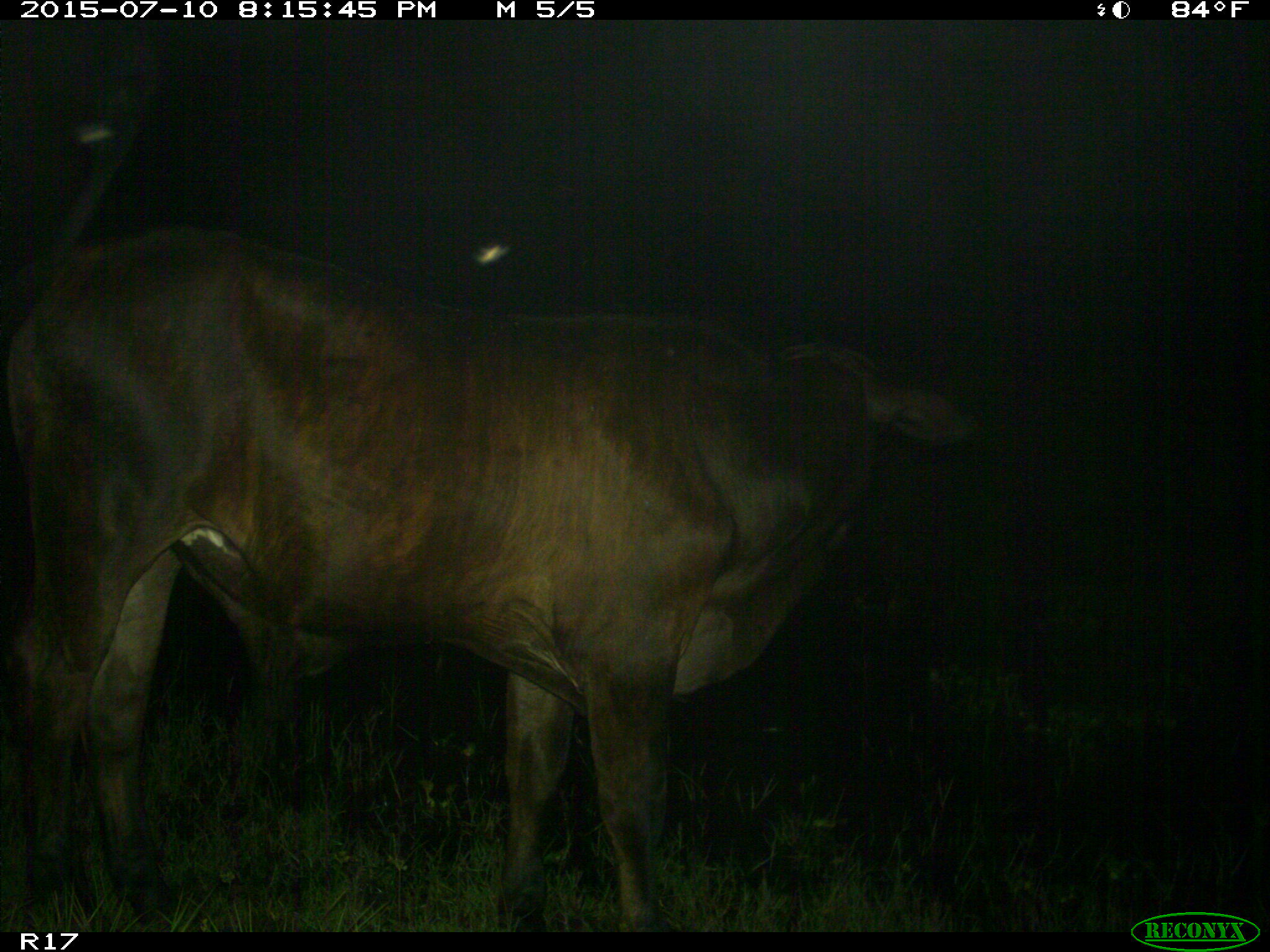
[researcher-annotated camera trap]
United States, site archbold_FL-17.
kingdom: Animalia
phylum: Chordata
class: Mammalia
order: Artiodactyla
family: Bovidae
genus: Bos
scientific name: Bos taurus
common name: domestic cow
Bos taurus (domestic cow).